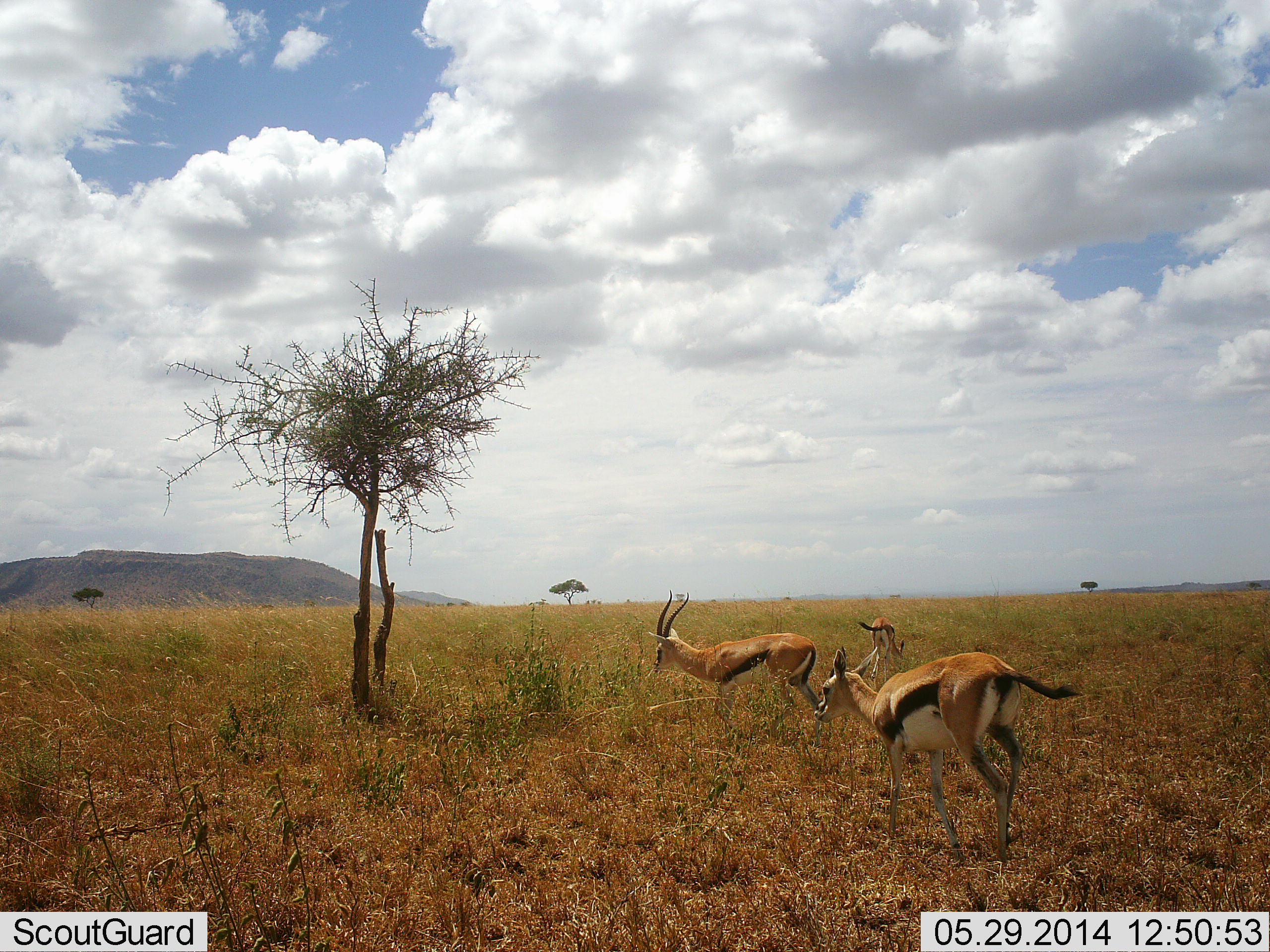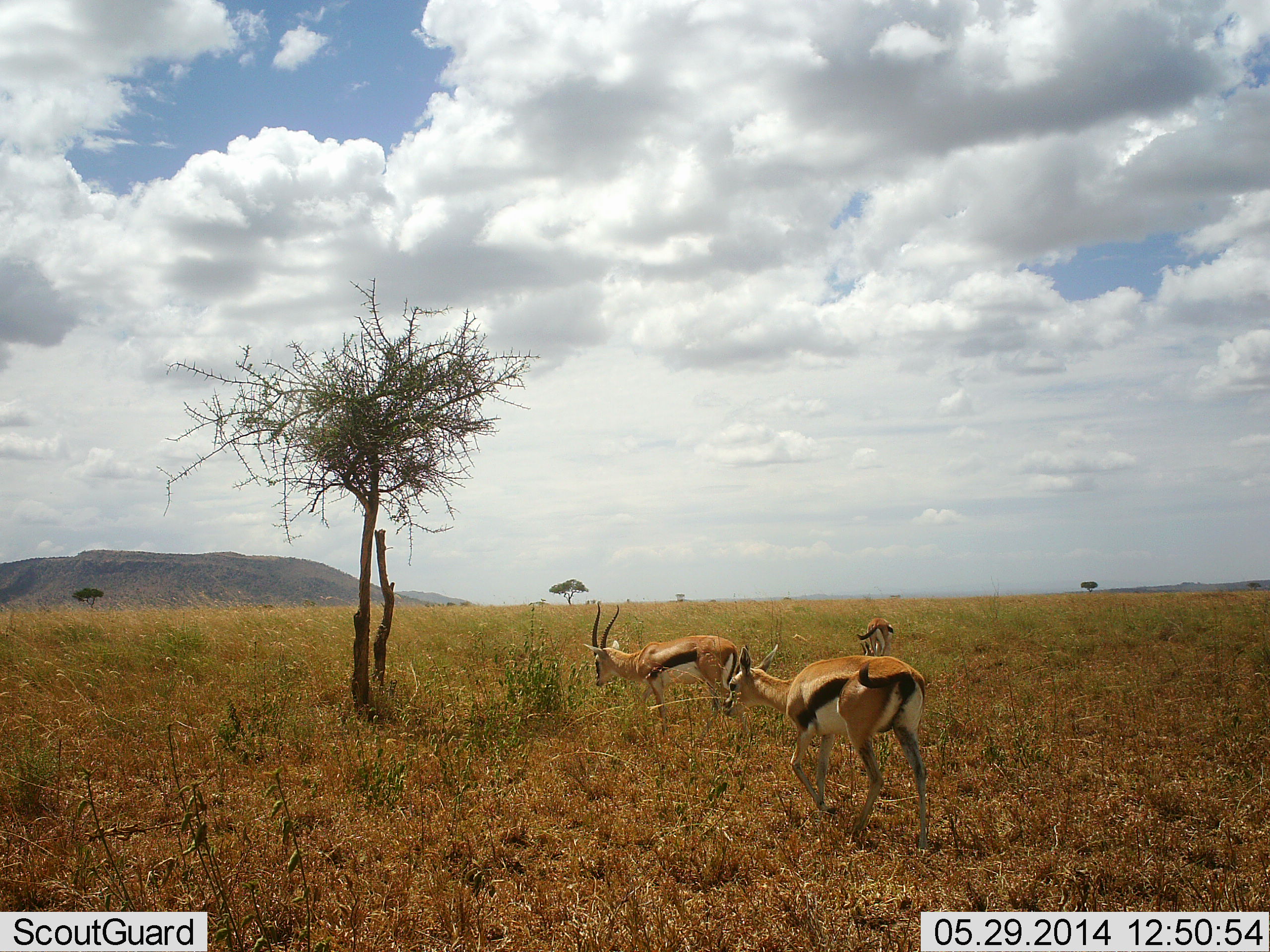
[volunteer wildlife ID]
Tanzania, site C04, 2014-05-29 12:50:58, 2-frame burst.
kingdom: Animalia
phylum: Chordata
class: Mammalia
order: Artiodactyla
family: Bovidae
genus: Eudorcas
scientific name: Eudorcas thomsonii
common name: thomson's gazelle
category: gazellethomsons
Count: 3.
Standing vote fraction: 30%.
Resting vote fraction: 0%.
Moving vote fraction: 90%.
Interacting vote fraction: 0%.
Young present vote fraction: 0%.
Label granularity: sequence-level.